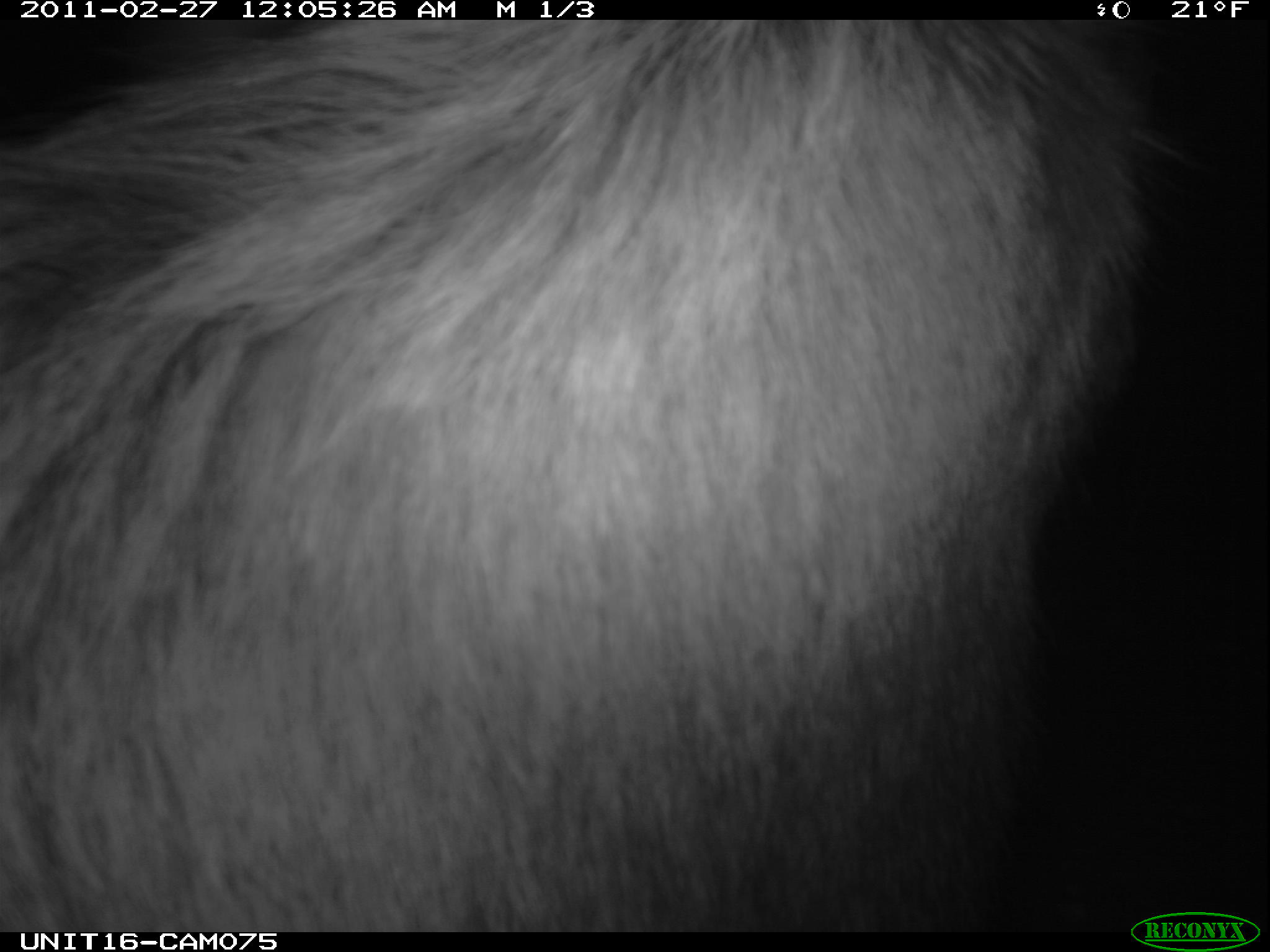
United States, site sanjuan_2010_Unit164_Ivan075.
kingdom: Animalia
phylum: Chordata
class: Mammalia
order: Artiodactyla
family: Cervidae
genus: Cervus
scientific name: Cervus elaphus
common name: red deer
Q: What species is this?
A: Cervus elaphus (red deer).